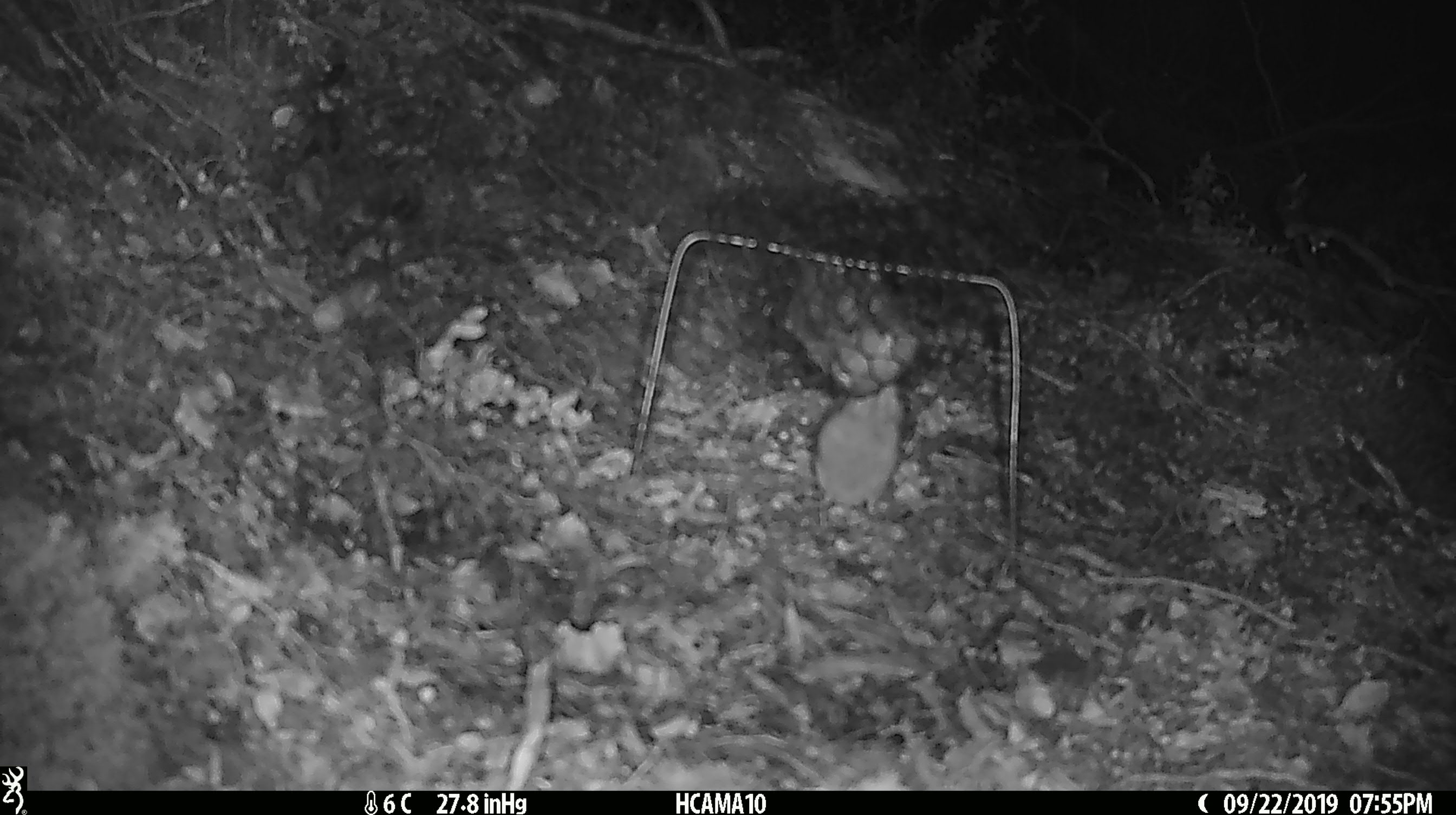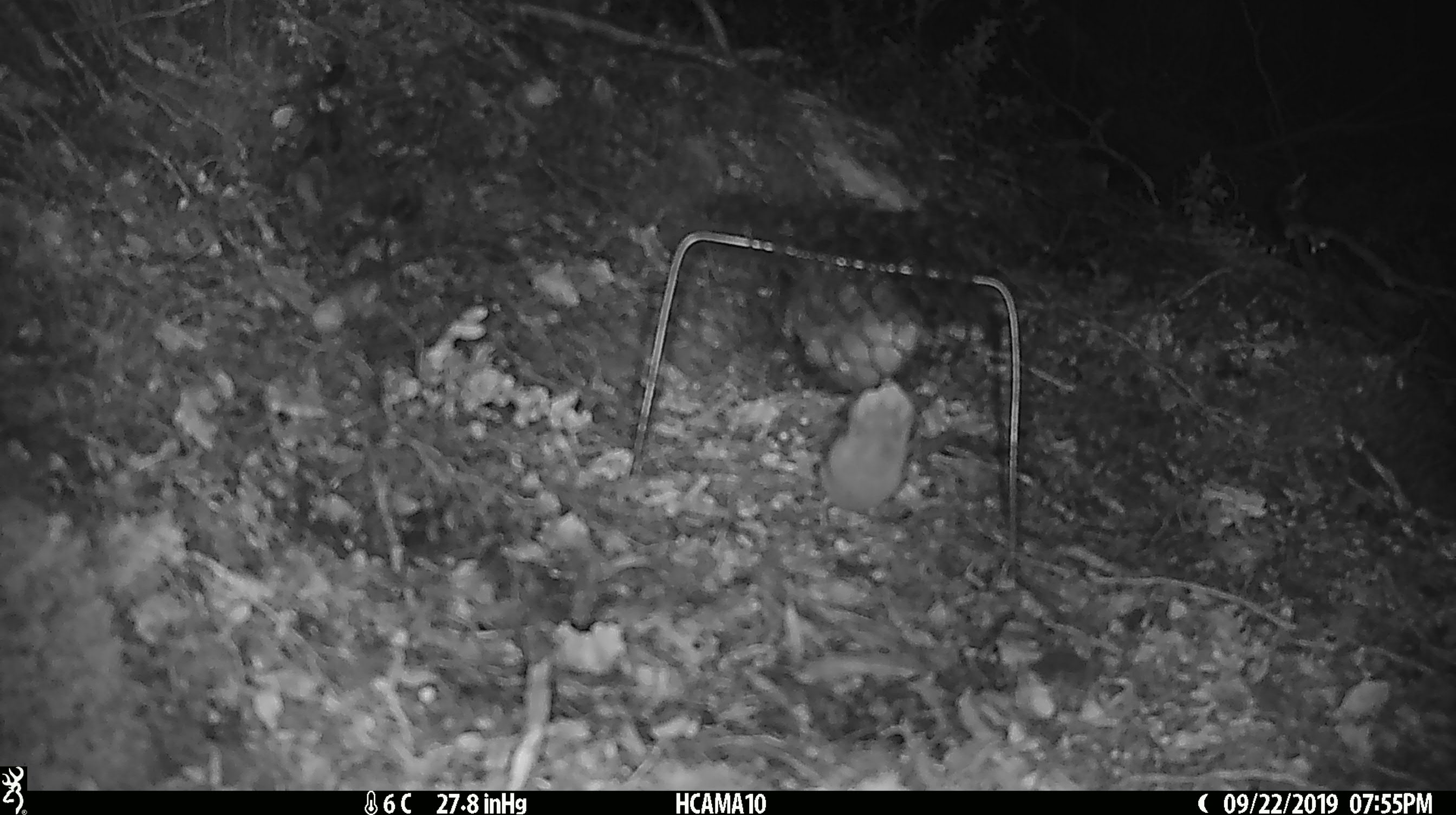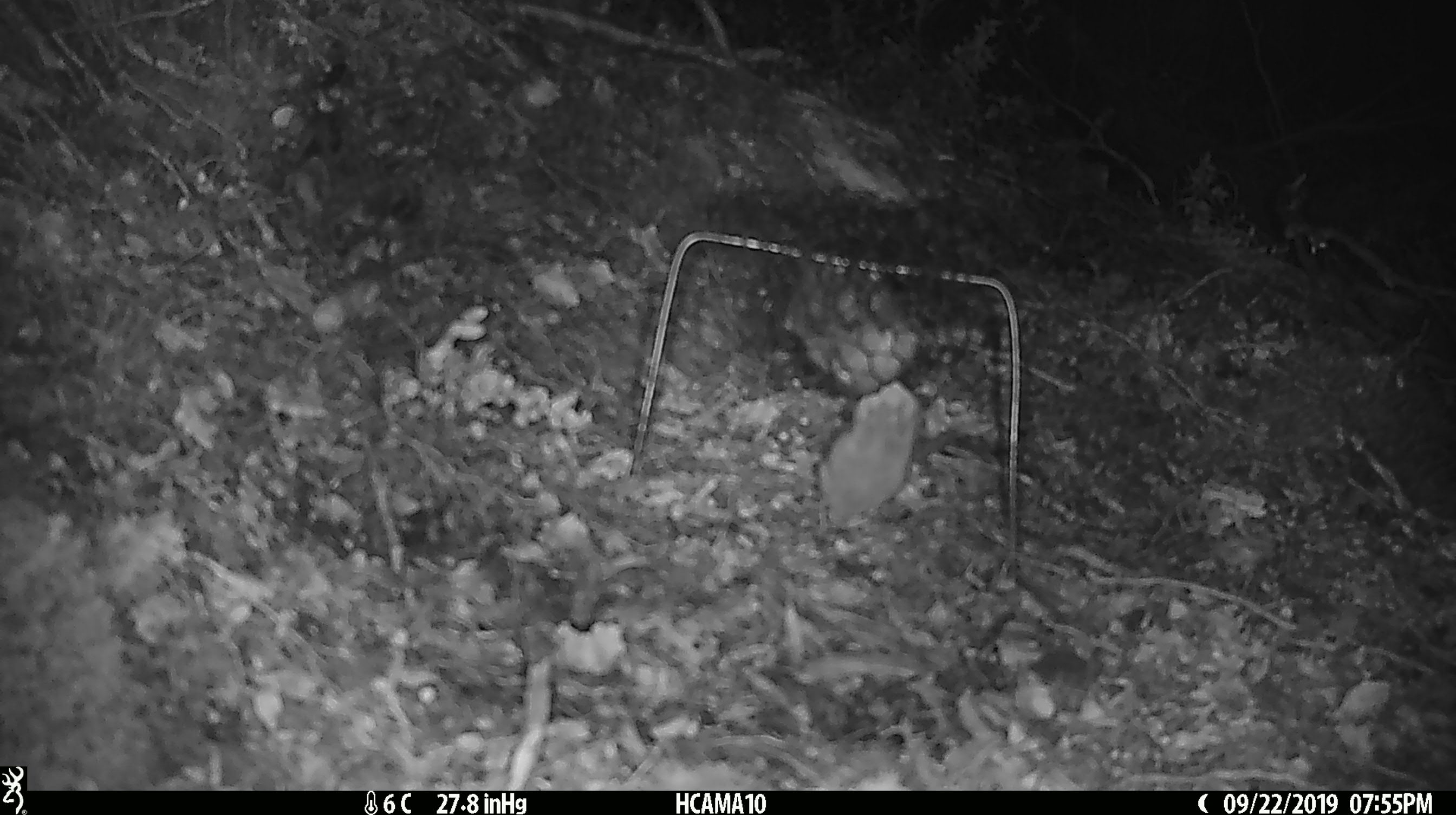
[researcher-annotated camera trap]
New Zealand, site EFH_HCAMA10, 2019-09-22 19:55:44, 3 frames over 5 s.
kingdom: Animalia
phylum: Chordata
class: Mammalia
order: Rodentia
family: Muridae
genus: Mus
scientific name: Mus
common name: mouse